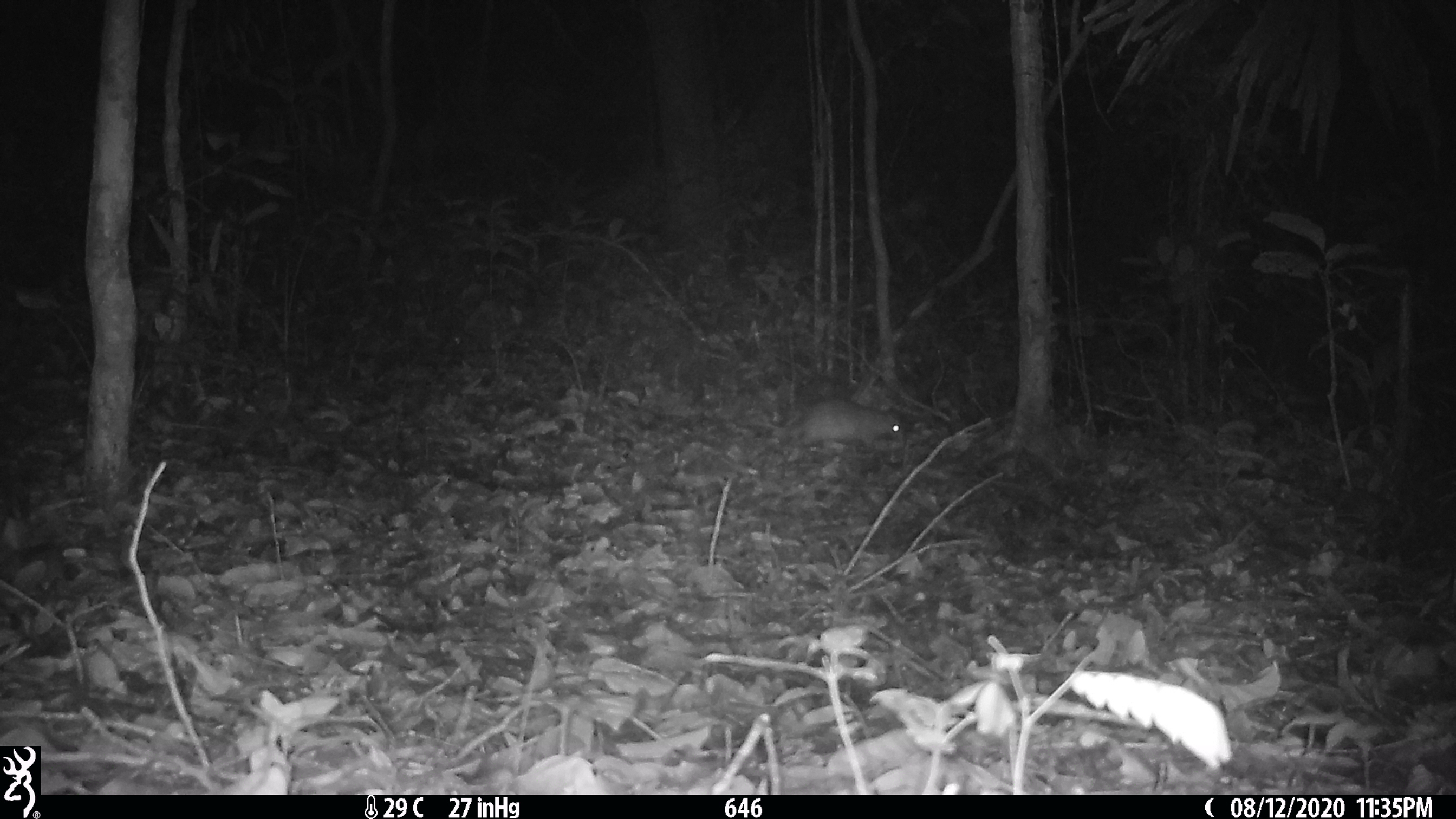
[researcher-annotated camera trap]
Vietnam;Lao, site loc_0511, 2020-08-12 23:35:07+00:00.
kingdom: Animalia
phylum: Chordata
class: Mammalia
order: Rodentia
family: Hystricidae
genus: Atherurus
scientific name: Atherurus macrourus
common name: asiatic brush-tailed porcupine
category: asiatic brush tailed porcupine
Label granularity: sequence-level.